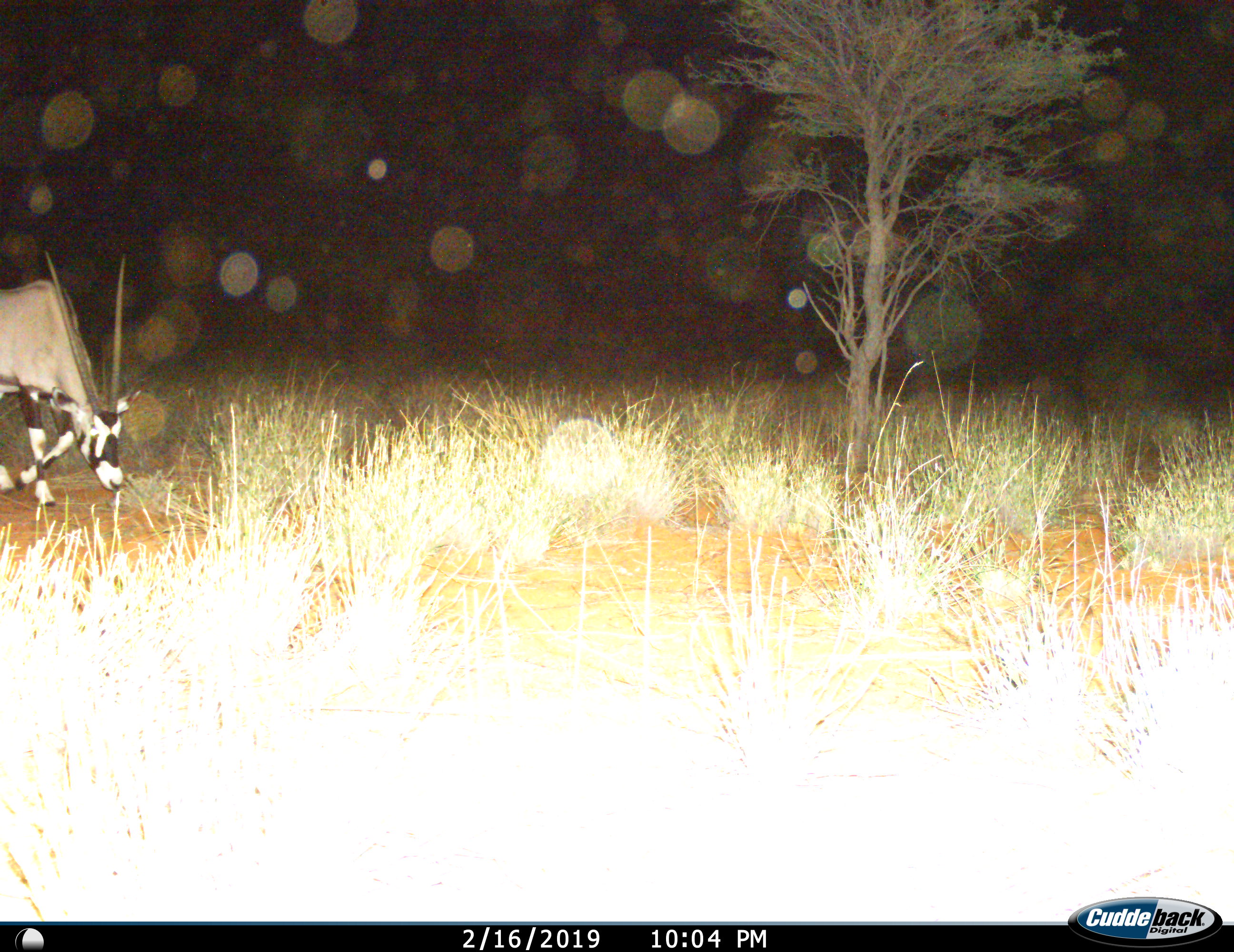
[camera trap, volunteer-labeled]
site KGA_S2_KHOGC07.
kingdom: Animalia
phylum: Chordata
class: Mammalia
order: Artiodactyla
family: Bovidae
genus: Oryx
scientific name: Oryx gazella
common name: gemsbok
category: oryx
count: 1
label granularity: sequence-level